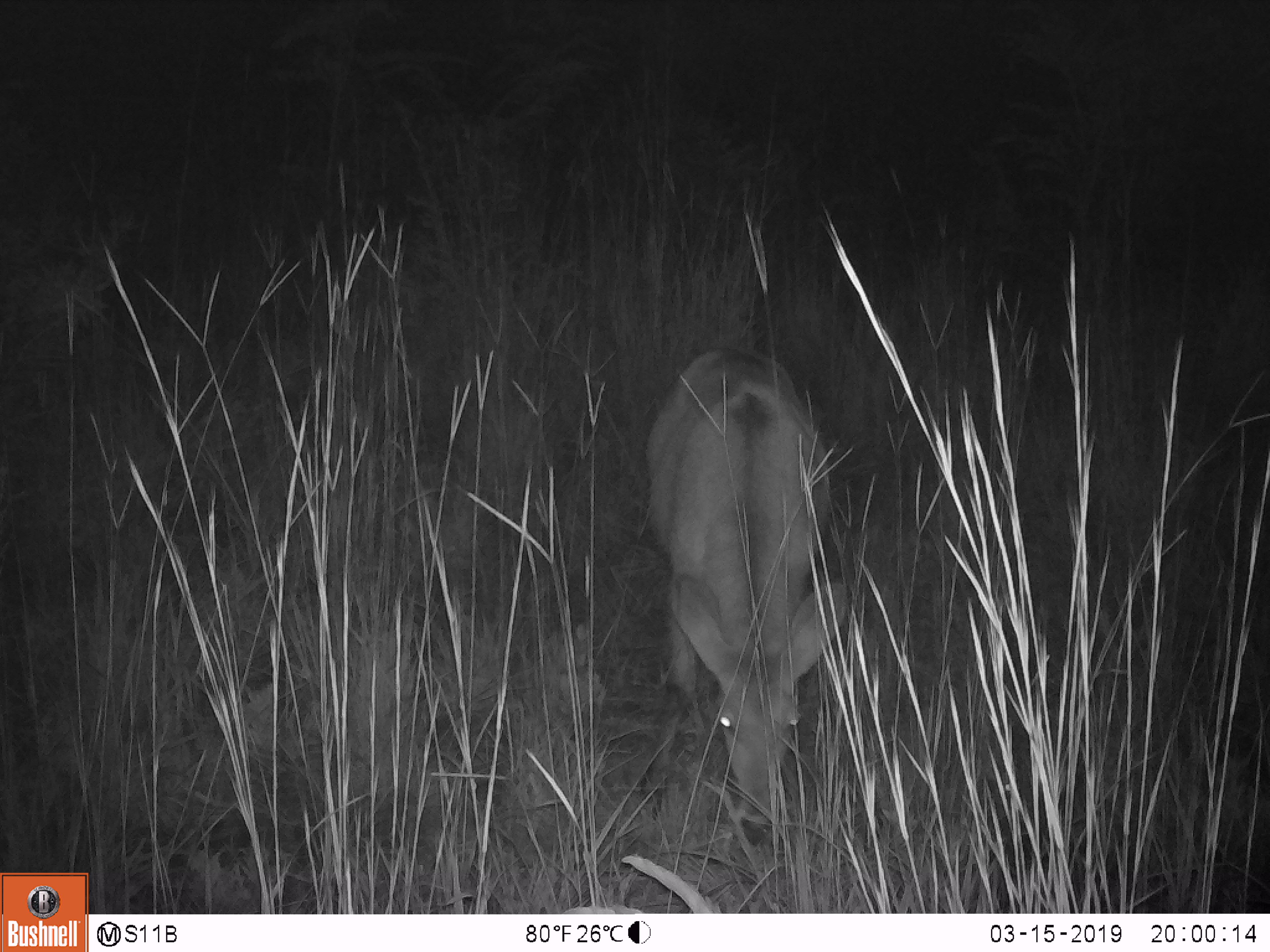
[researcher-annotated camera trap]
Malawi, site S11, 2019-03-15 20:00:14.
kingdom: Animalia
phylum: Chordata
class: Mammalia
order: Artiodactyla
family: Bovidae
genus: Kobus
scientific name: Kobus ellipsiprymnus ellipsiprymnus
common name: common waterbuck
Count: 1.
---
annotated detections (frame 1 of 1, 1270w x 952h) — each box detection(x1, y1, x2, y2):
common waterbuck: detection(631, 341, 851, 846)